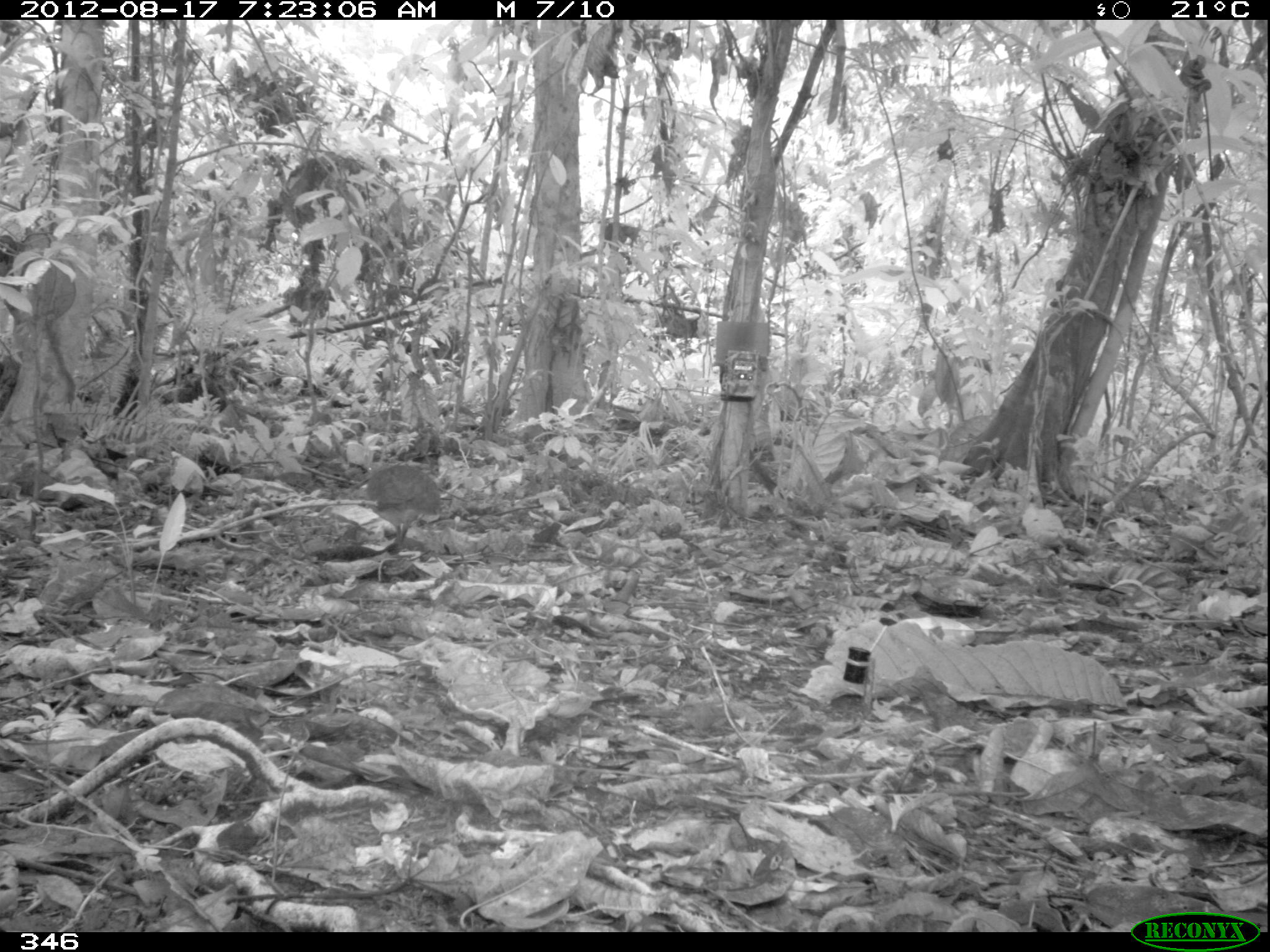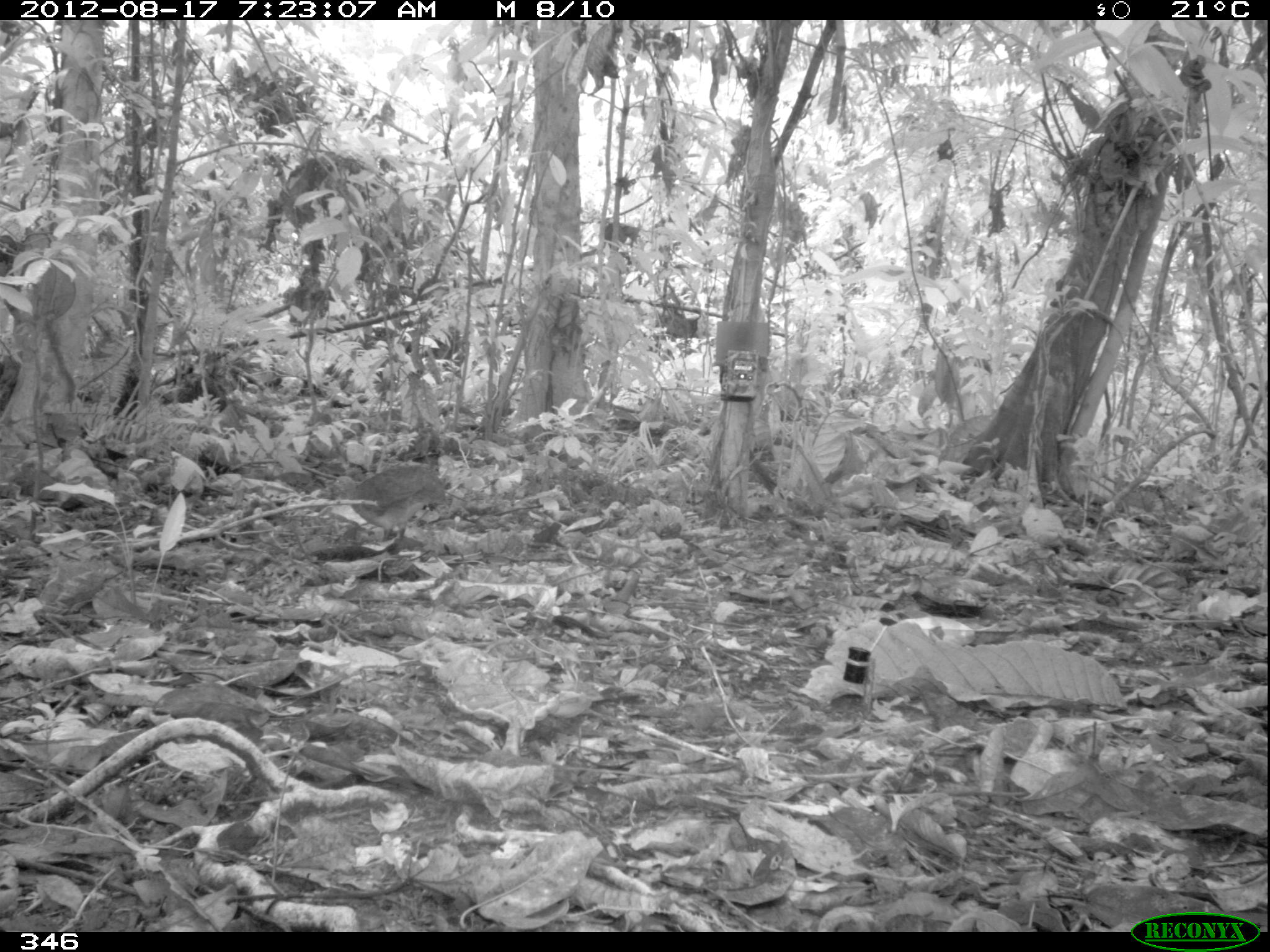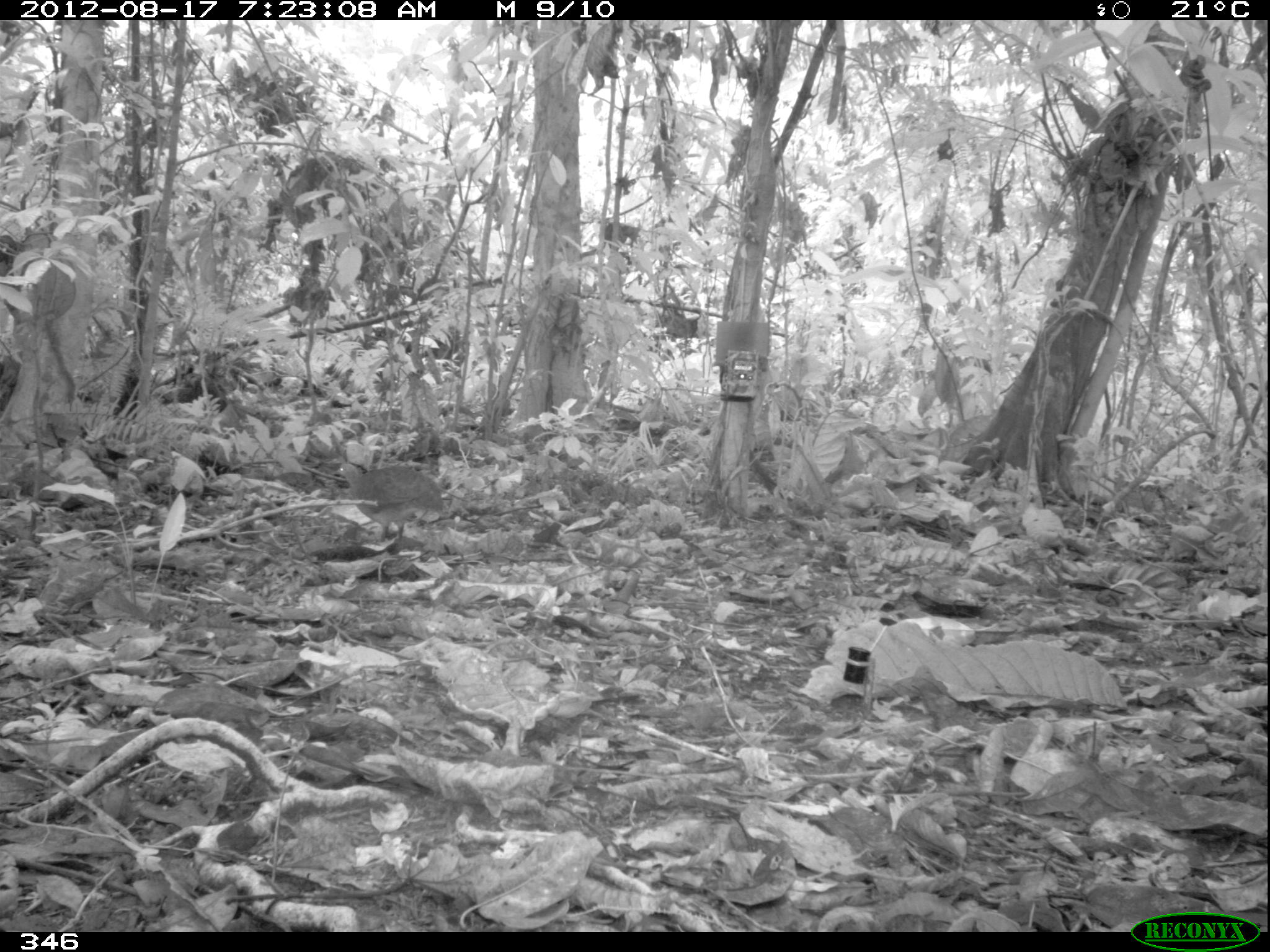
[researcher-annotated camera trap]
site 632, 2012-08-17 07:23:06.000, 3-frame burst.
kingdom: Animalia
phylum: Chordata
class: Aves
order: Galliformes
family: Phasianidae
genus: Alectoris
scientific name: Alectoris rufa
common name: red-legged partridge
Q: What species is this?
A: Alectoris rufa (red-legged partridge).